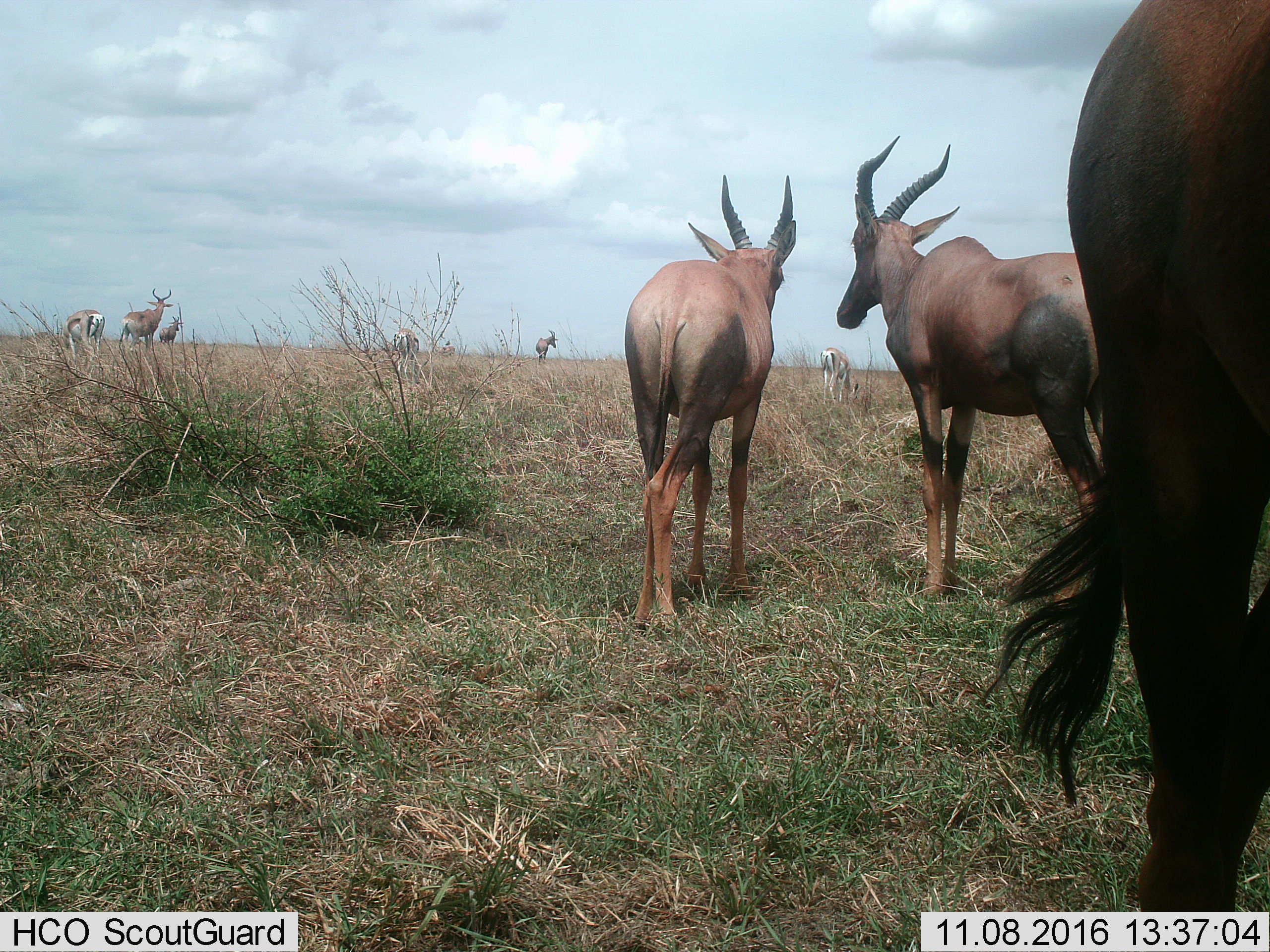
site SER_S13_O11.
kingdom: Animalia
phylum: Chordata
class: Mammalia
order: Artiodactyla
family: Bovidae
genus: Nanger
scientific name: Nanger granti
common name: grant's gazelle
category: gazellegrants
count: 4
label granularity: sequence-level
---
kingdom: Animalia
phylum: Chordata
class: Mammalia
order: Artiodactyla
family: Bovidae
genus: Damaliscus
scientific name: Damaliscus lunatus jimela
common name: topi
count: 5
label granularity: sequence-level